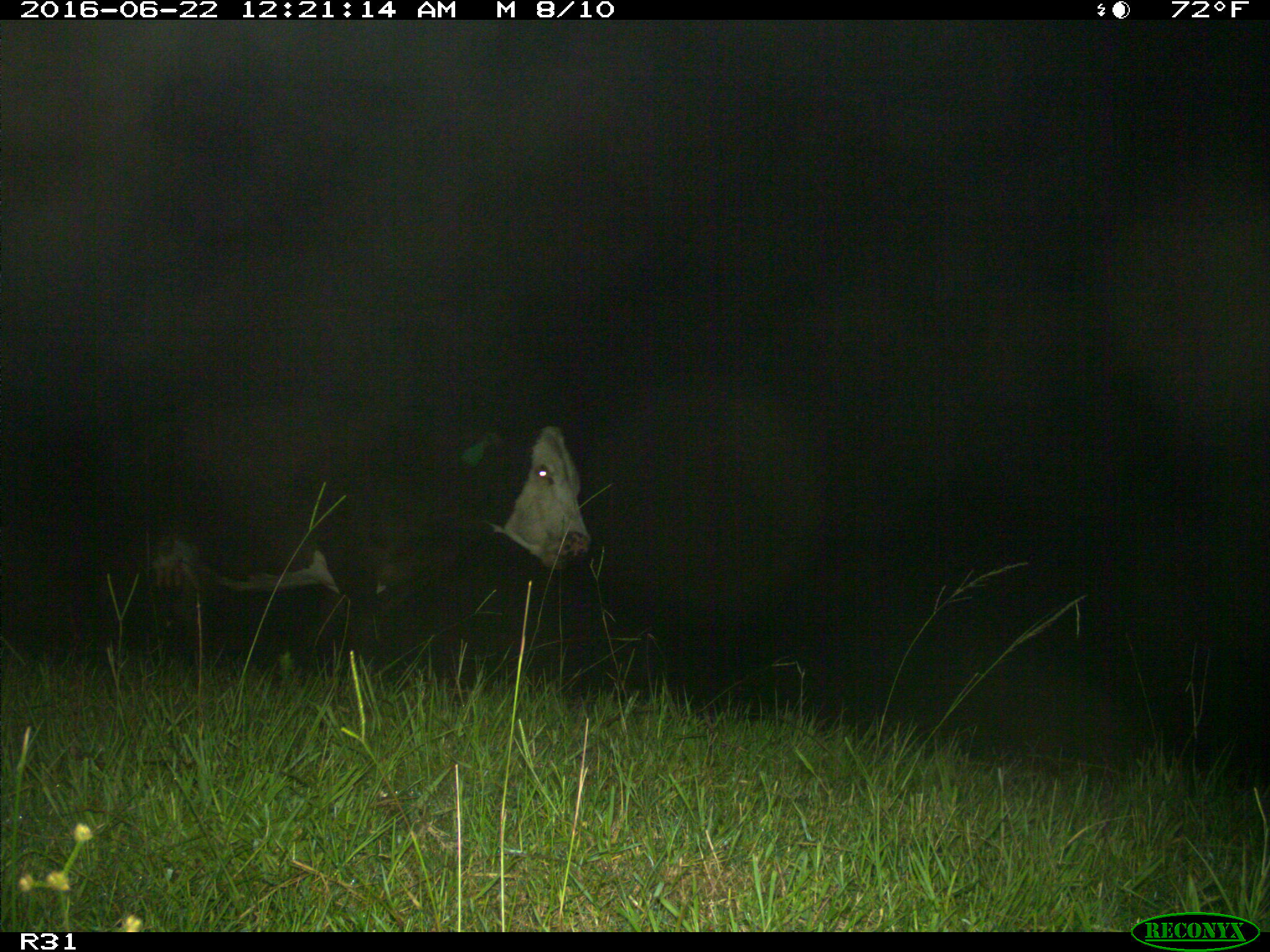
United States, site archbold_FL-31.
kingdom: Animalia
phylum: Chordata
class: Mammalia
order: Artiodactyla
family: Bovidae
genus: Bos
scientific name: Bos taurus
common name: domestic cow